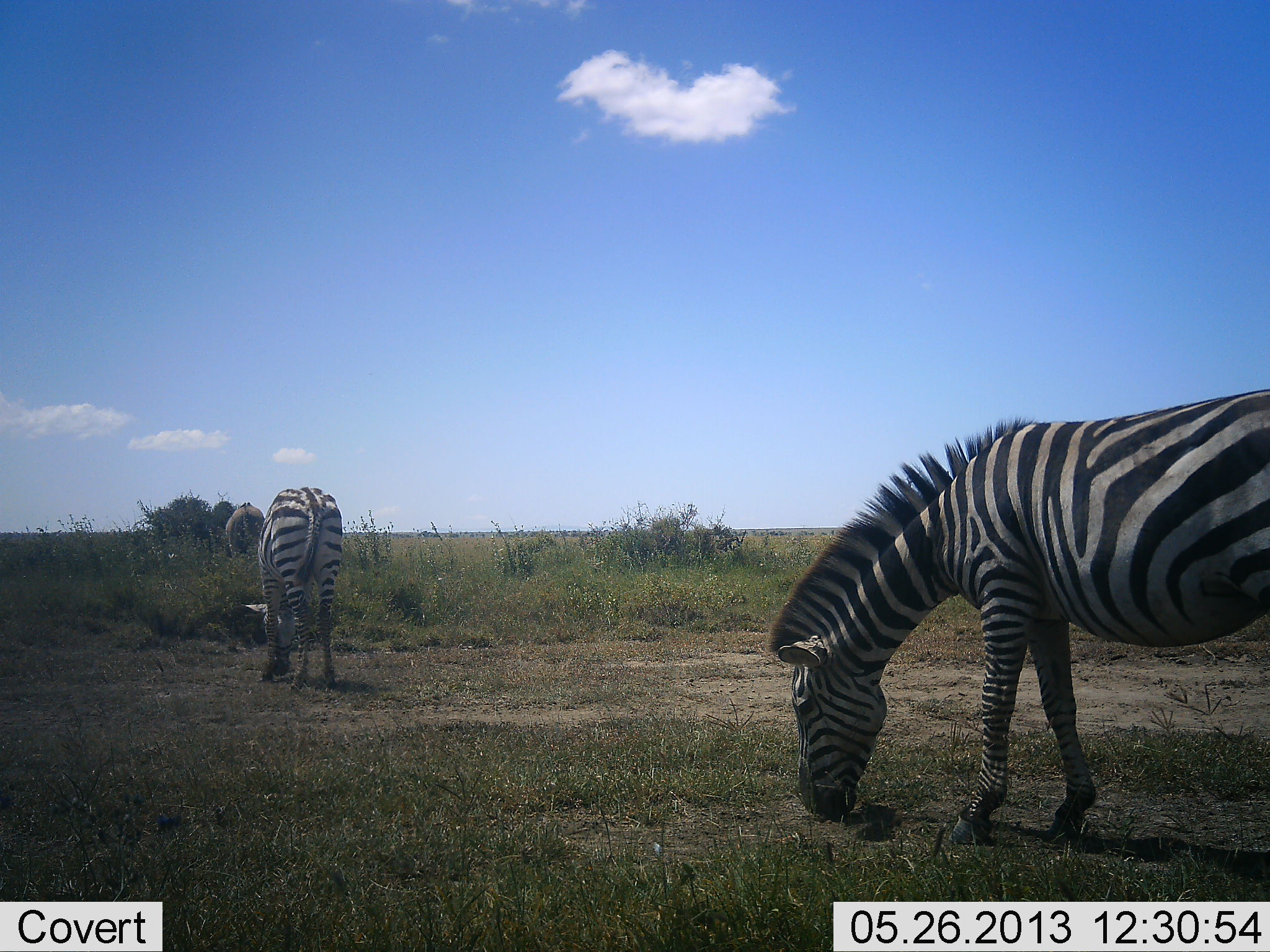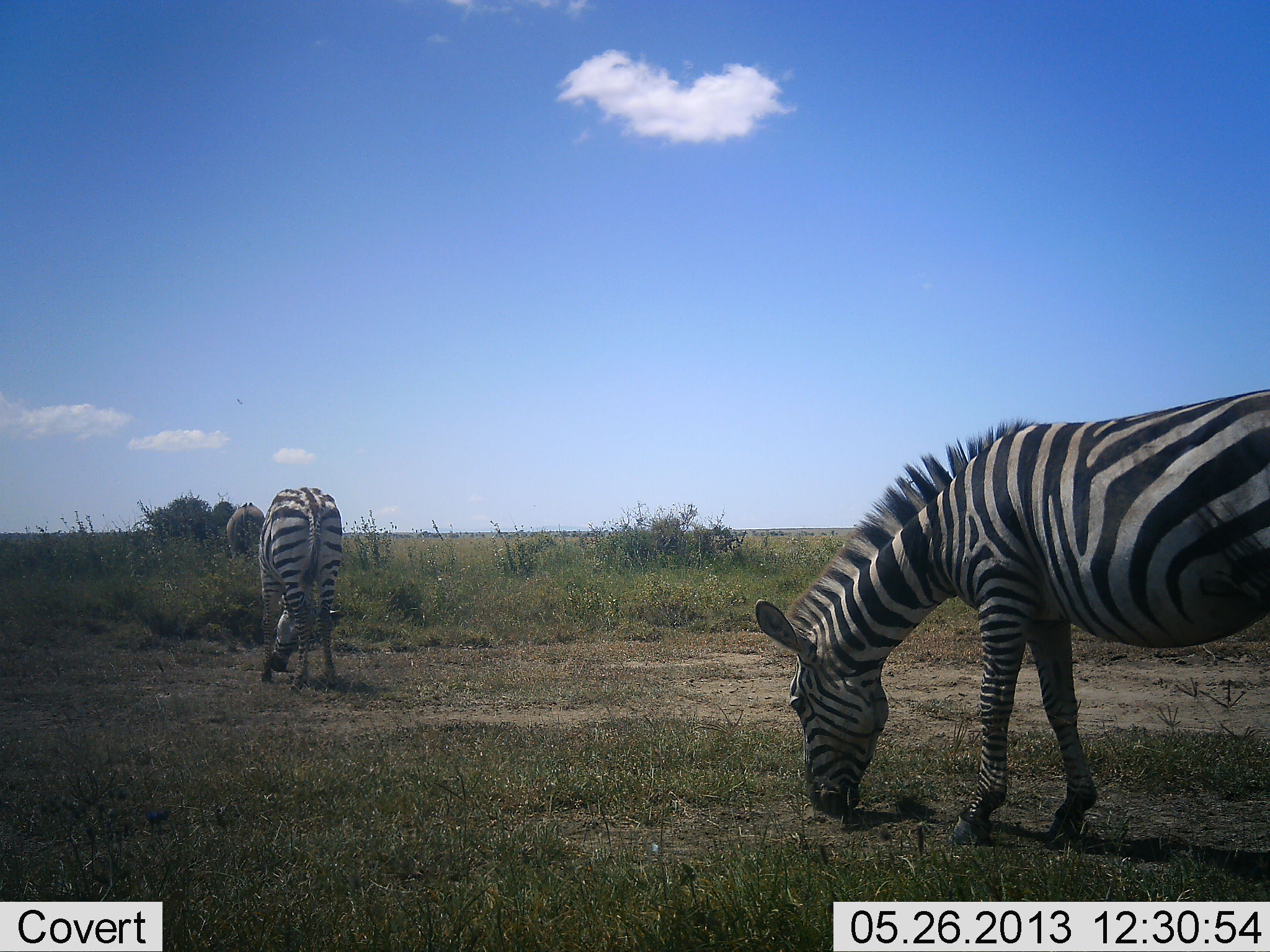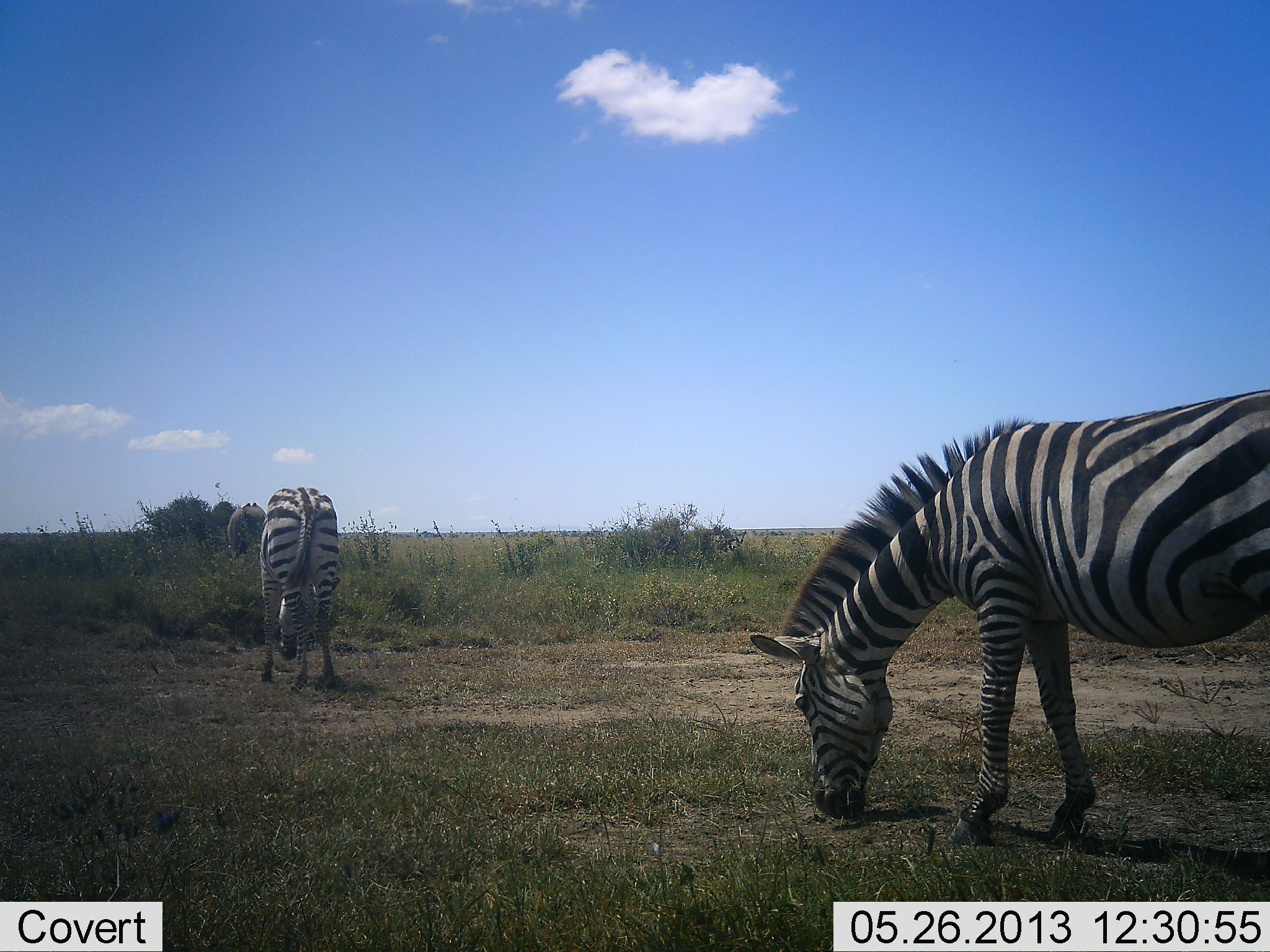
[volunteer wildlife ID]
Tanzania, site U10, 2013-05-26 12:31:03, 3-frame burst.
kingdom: Animalia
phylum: Chordata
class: Mammalia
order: Perissodactyla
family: Equidae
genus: Equus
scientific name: Equus quagga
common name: plains zebra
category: zebra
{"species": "zebra (plains zebra) (Equus quagga)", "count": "3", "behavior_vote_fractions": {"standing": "5%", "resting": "5%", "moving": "0%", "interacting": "0%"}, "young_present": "0%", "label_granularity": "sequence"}